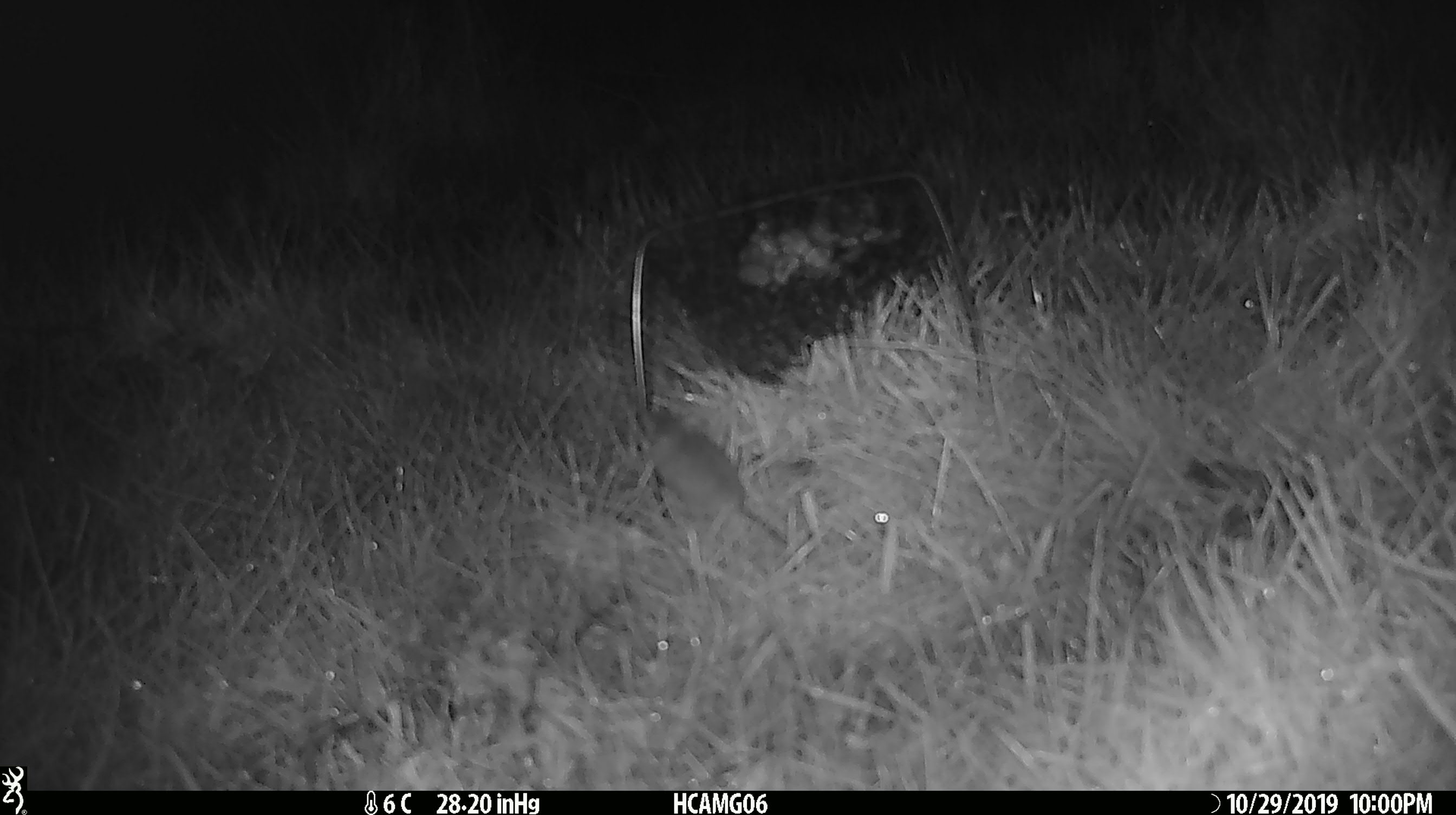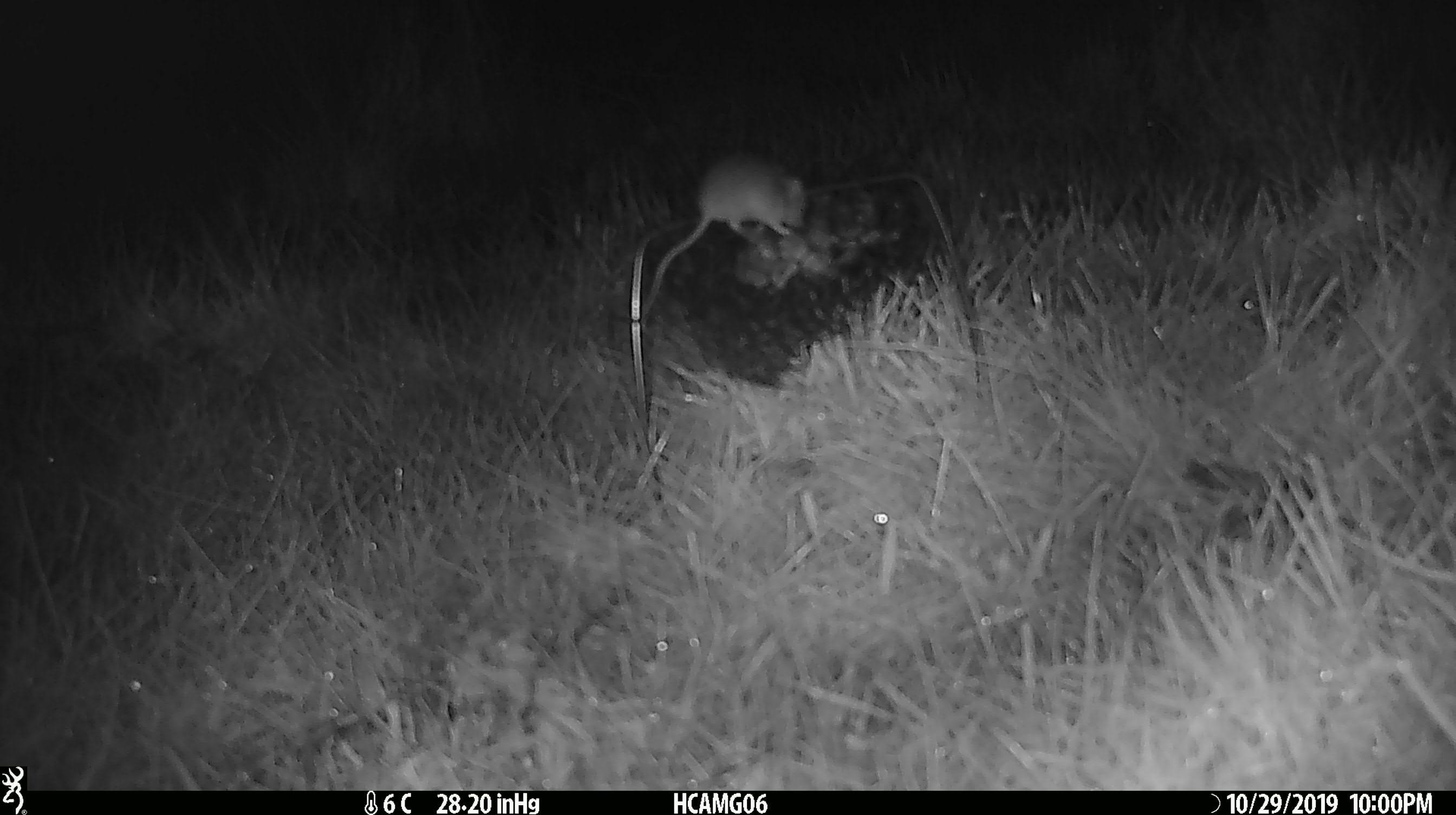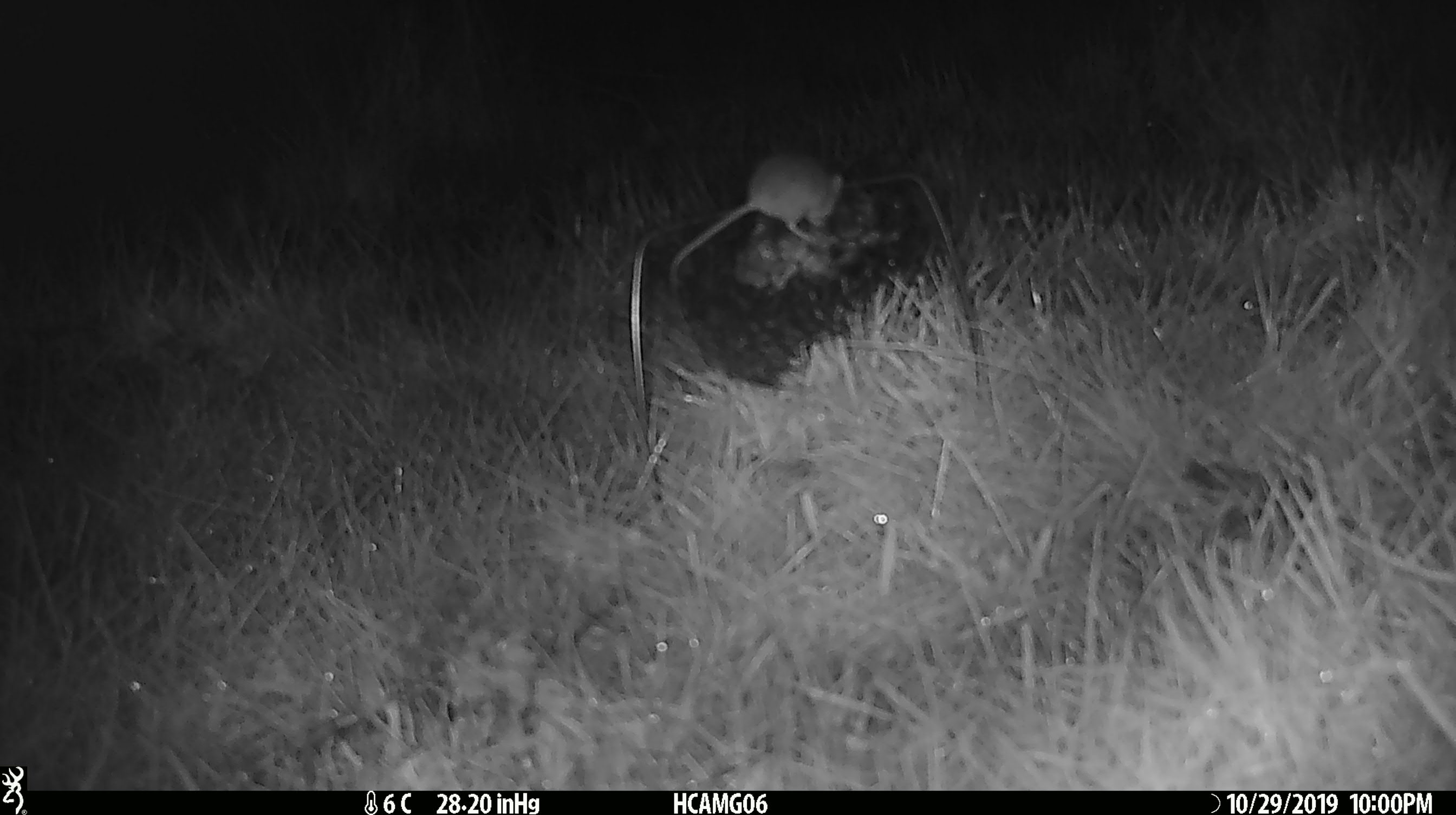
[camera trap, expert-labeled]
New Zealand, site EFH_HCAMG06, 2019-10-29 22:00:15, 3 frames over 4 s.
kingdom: Animalia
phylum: Chordata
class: Mammalia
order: Rodentia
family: Muridae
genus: Mus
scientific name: Mus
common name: mouse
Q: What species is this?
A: Mouse (Mus).